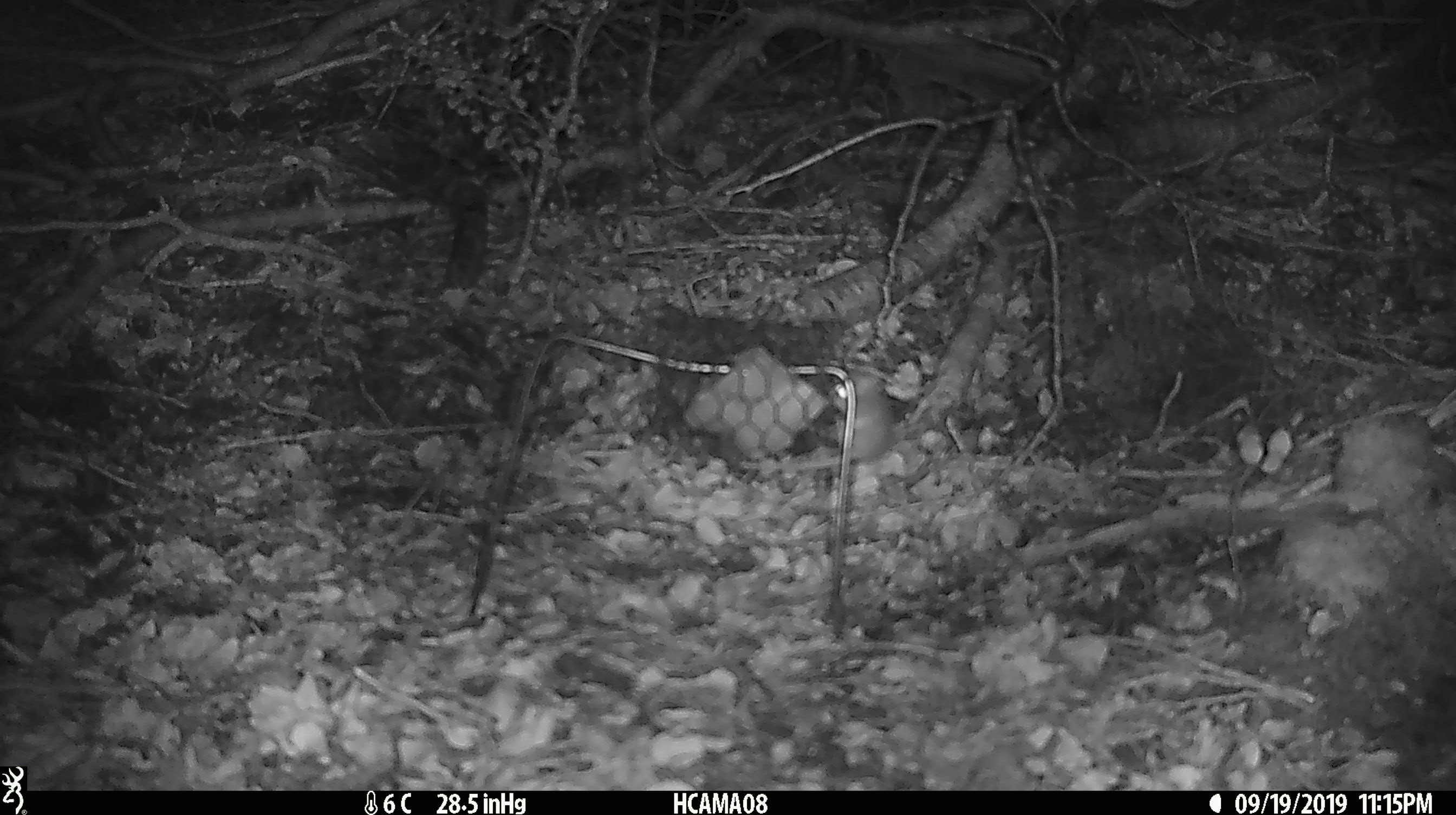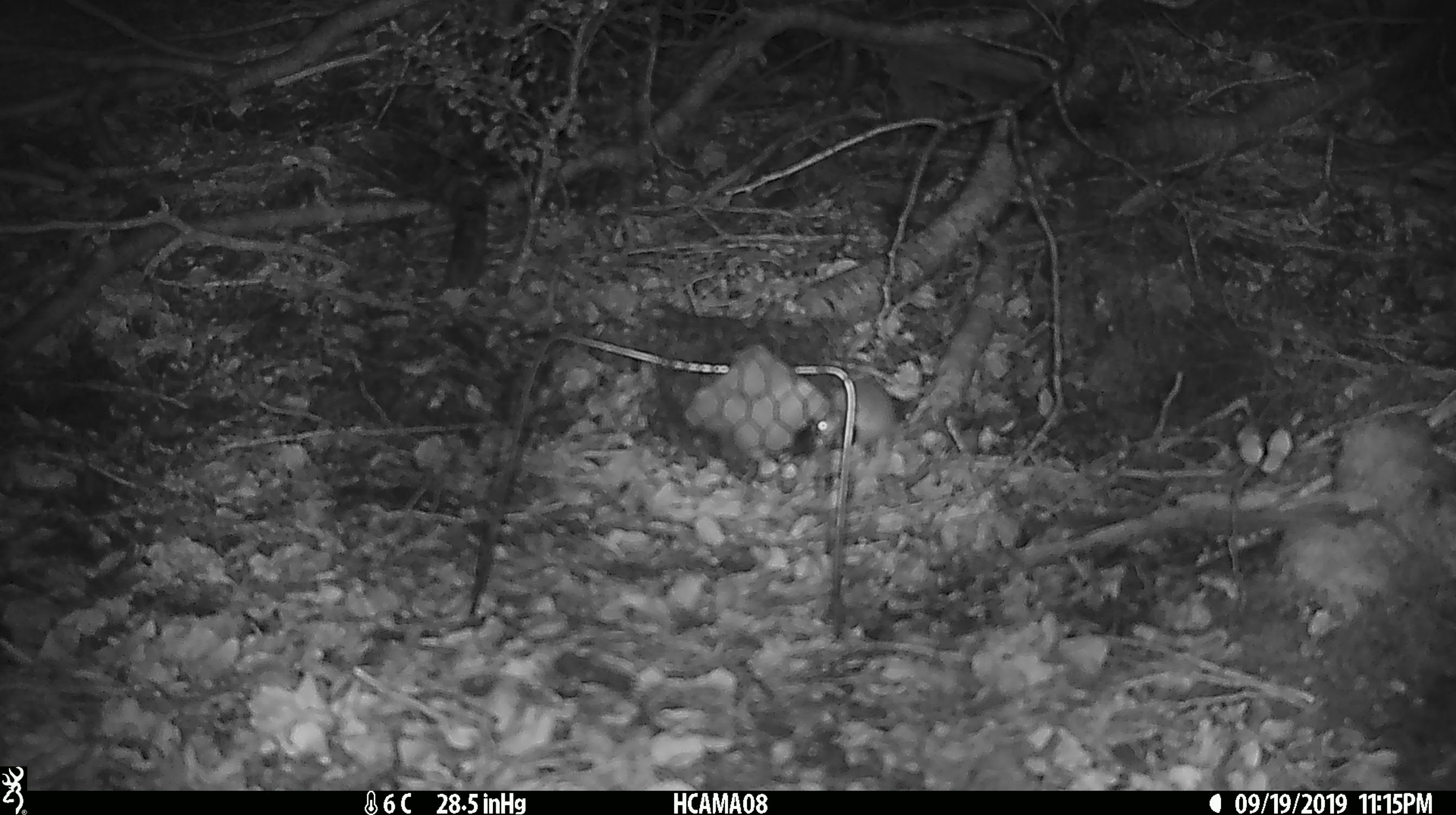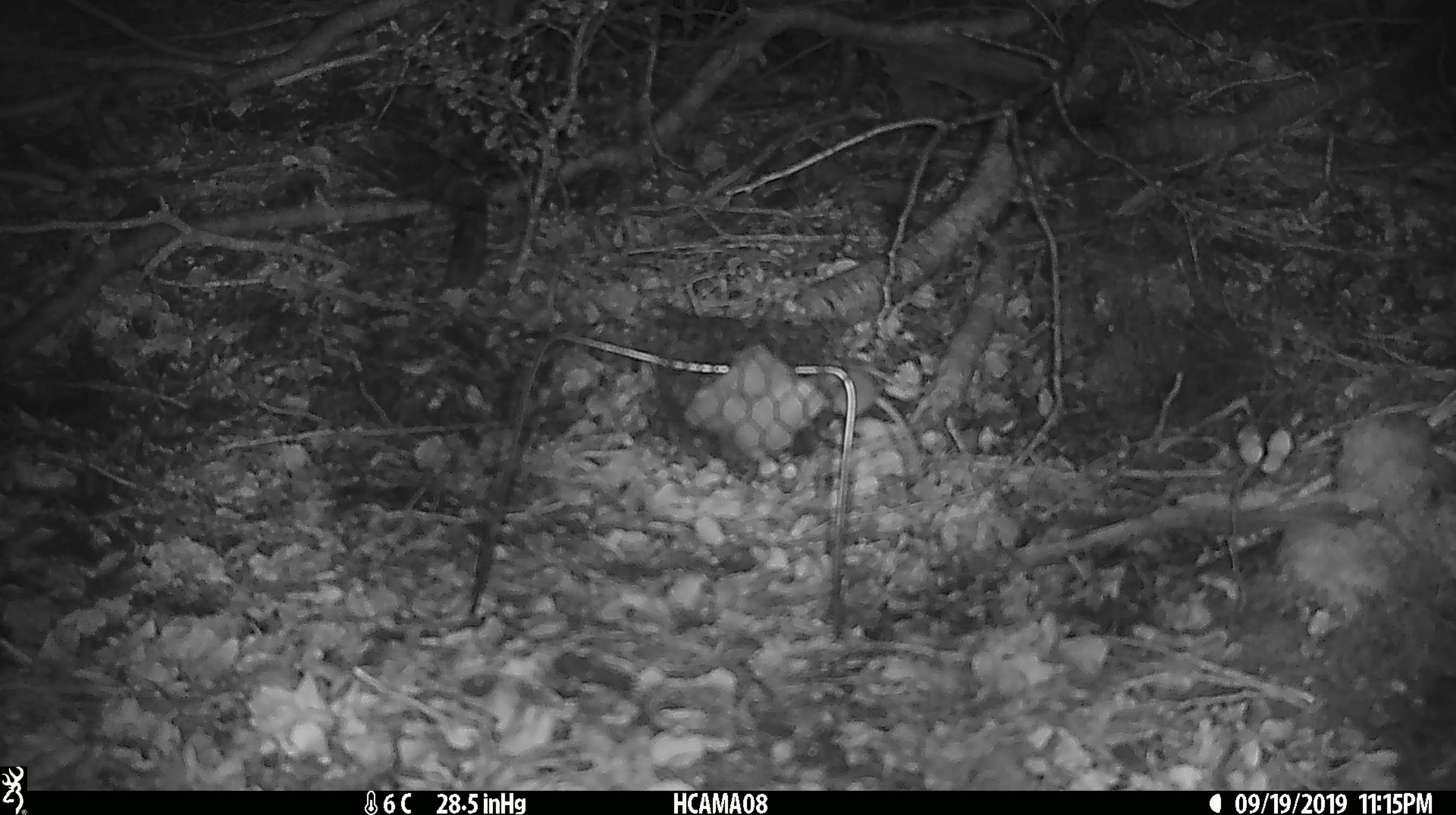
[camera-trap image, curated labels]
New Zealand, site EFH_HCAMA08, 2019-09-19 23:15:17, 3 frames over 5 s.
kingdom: Animalia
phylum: Chordata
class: Mammalia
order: Rodentia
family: Muridae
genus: Mus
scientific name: Mus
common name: mouse